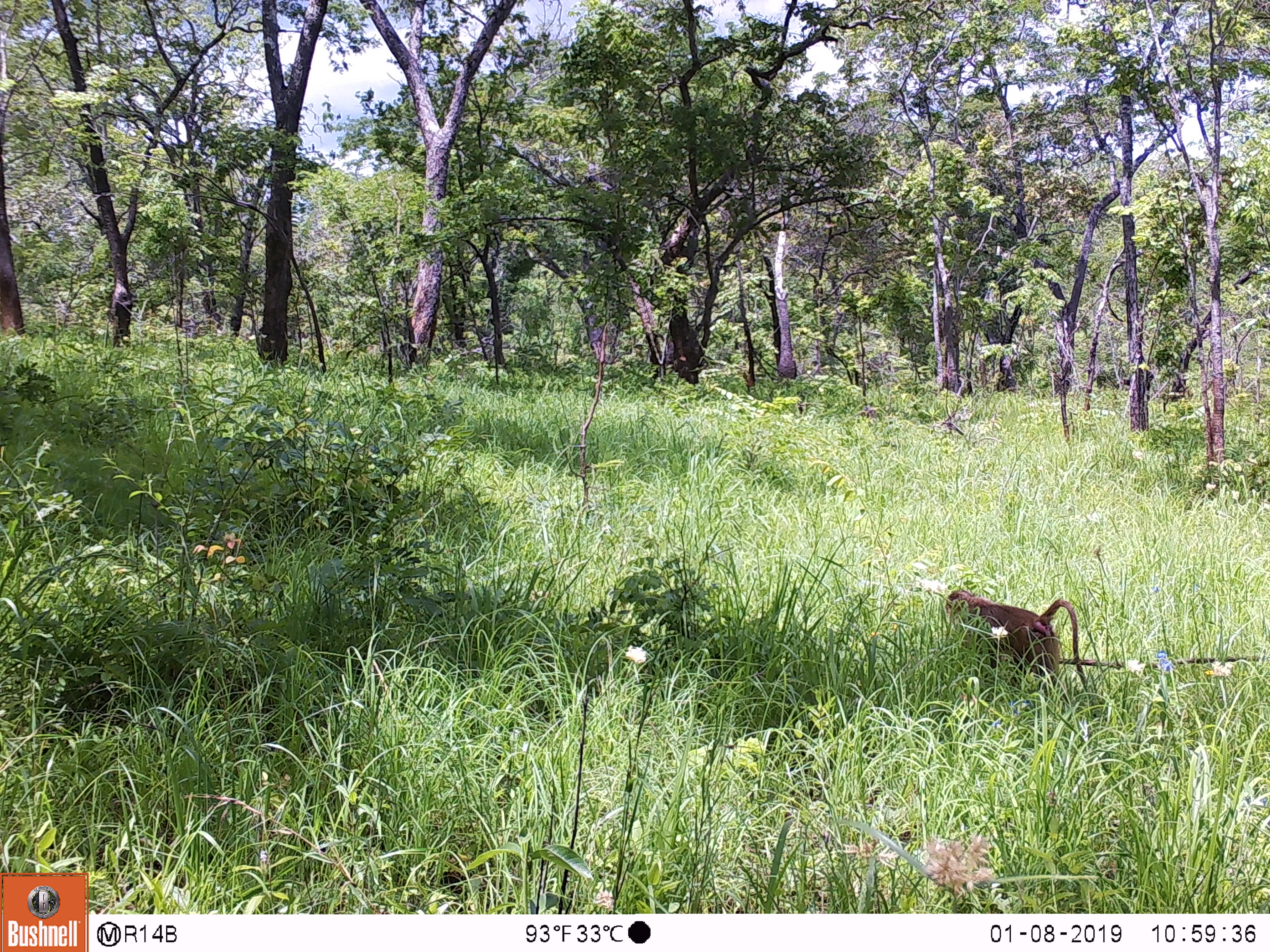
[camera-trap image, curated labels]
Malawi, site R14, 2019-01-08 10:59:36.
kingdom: Animalia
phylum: Chordata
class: Mammalia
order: Primates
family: Cercopithecidae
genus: Papio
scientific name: Papio cynocephalus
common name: yellow baboon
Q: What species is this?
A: Yellow baboon (Papio cynocephalus).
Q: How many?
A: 1.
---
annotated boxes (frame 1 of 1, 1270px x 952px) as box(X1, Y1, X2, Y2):
yellow baboon: box(939, 581, 1099, 723)